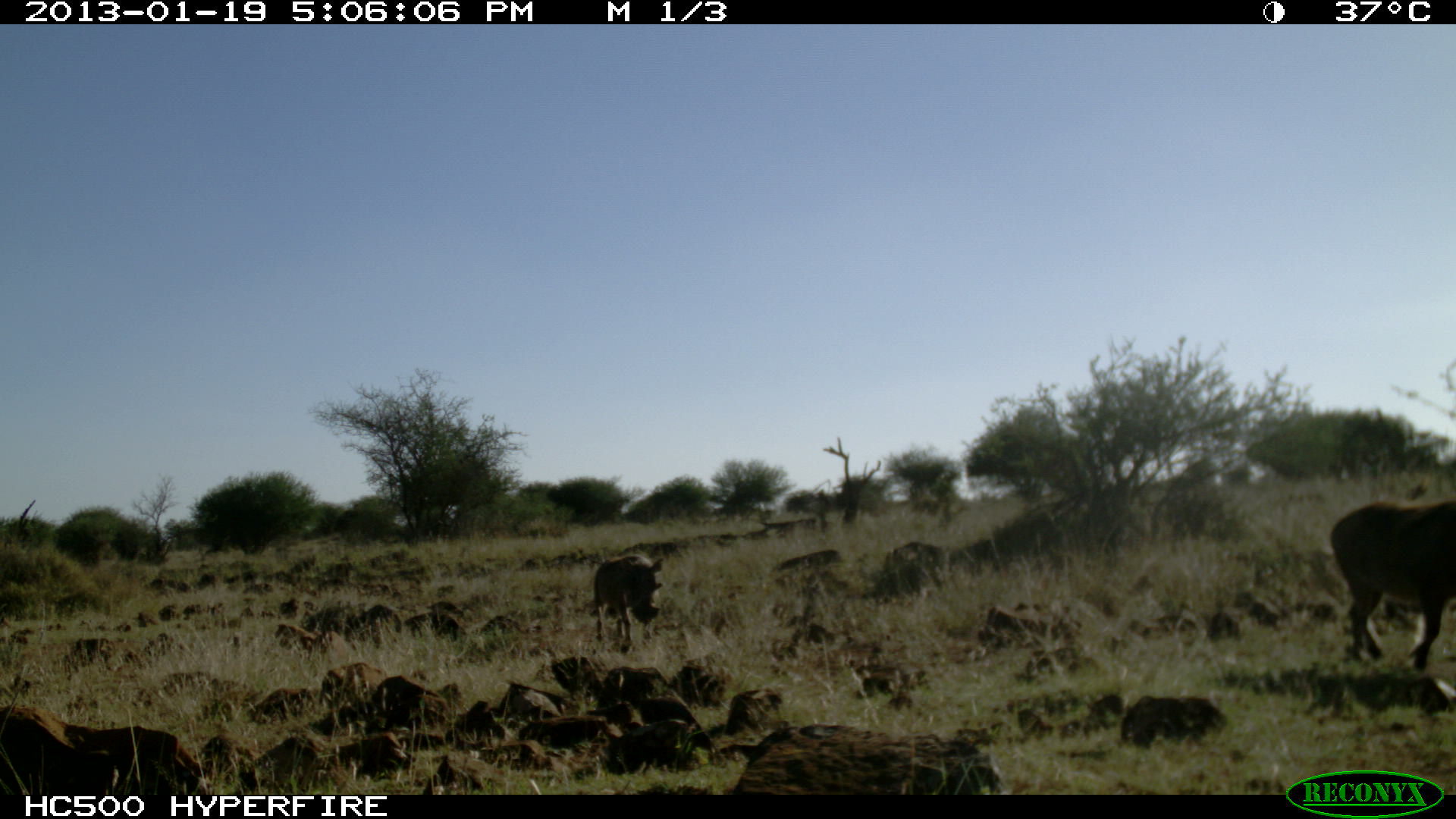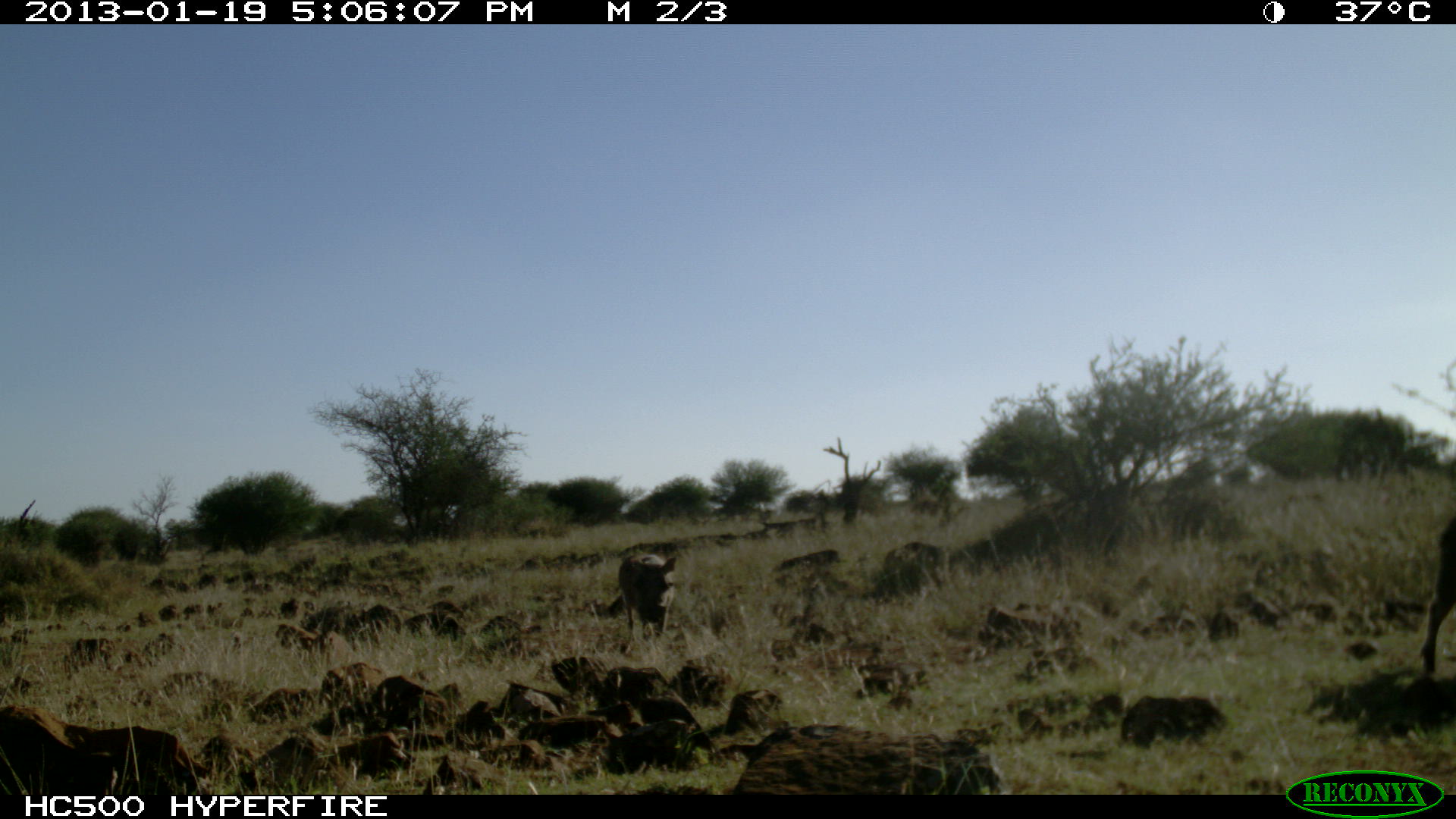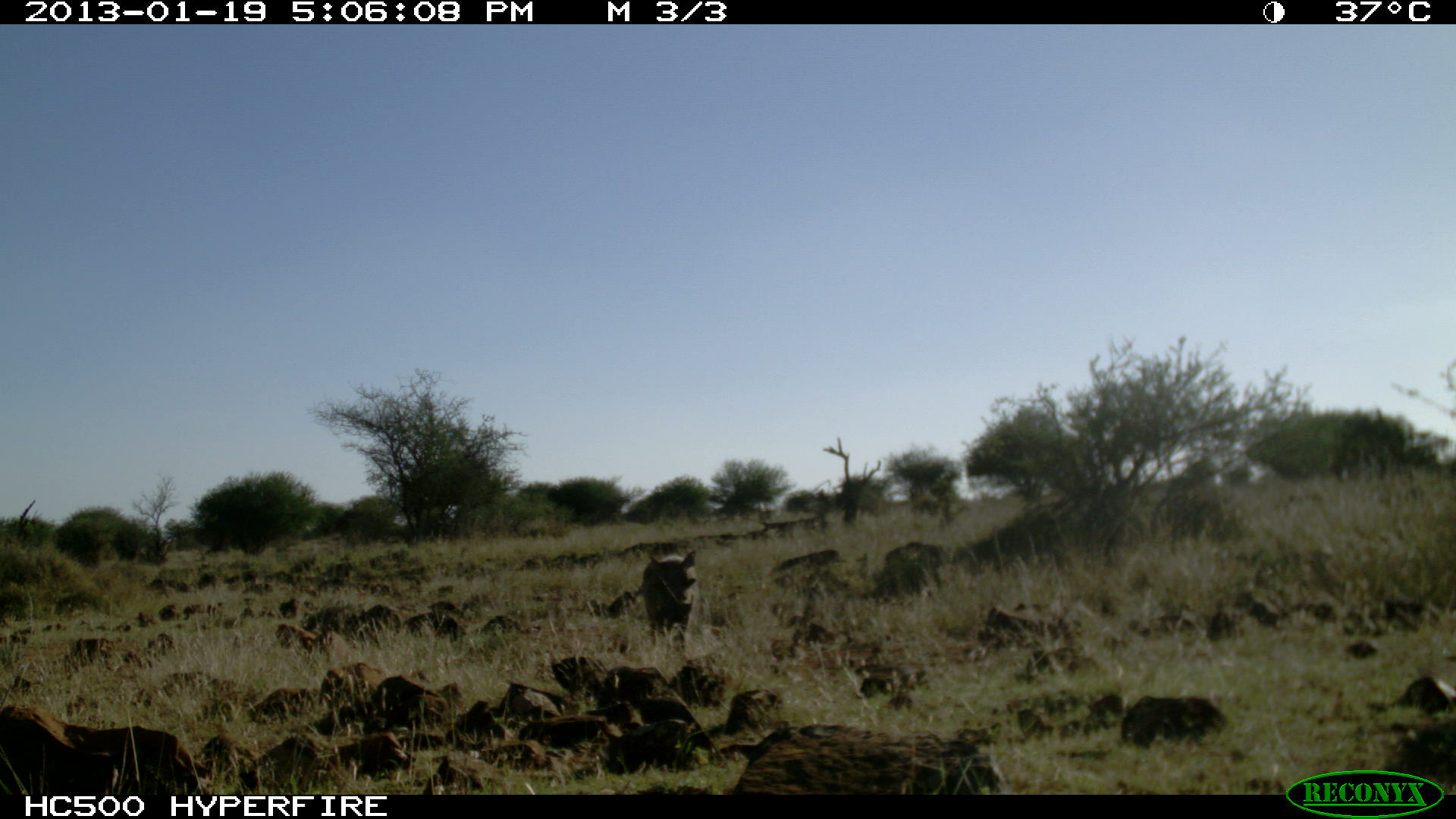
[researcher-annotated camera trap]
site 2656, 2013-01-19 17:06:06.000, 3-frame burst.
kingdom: Animalia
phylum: Chordata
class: Mammalia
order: Artiodactyla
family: Suidae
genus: Phacochoerus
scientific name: Phacochoerus africanus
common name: common warthog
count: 2